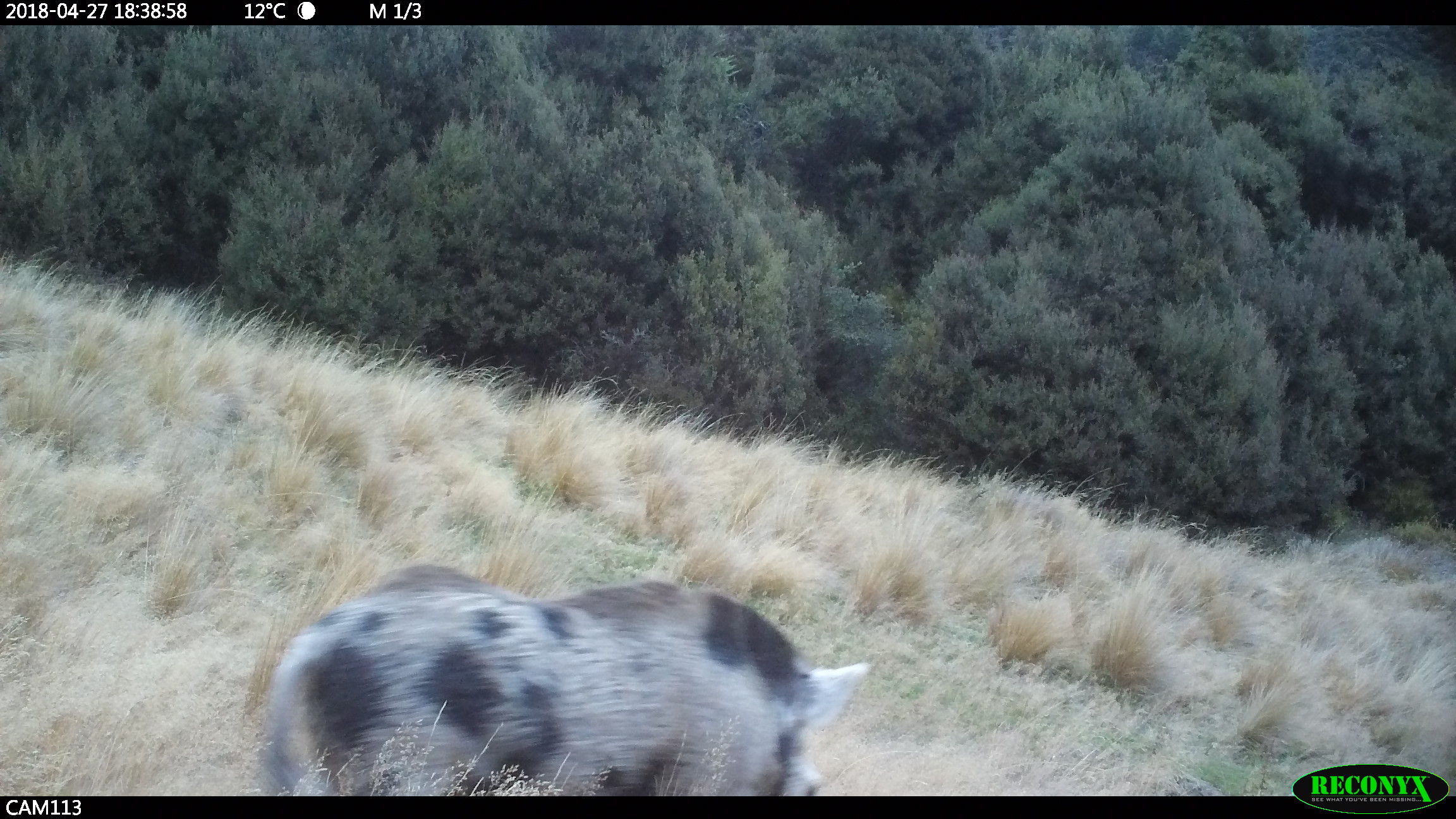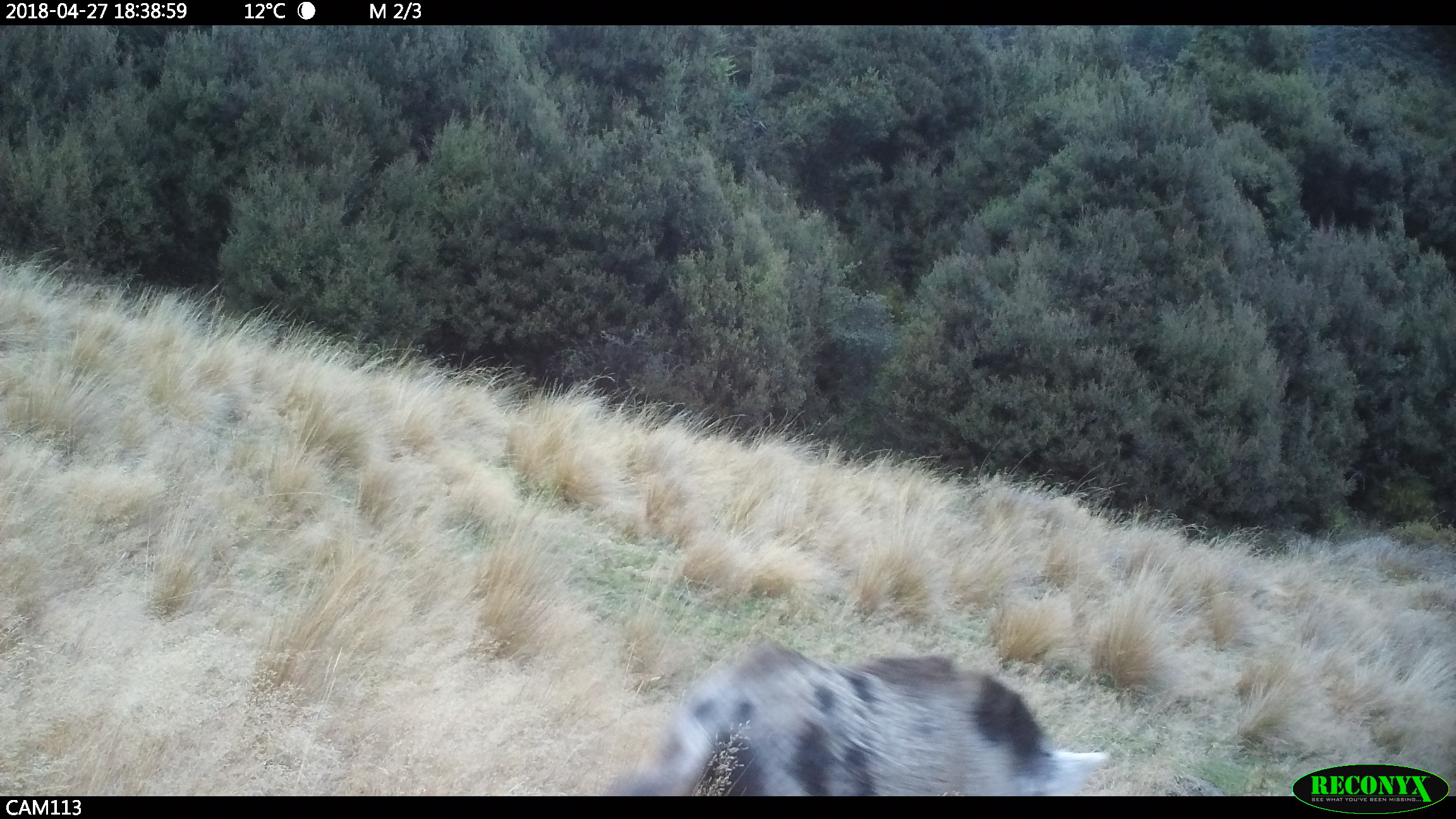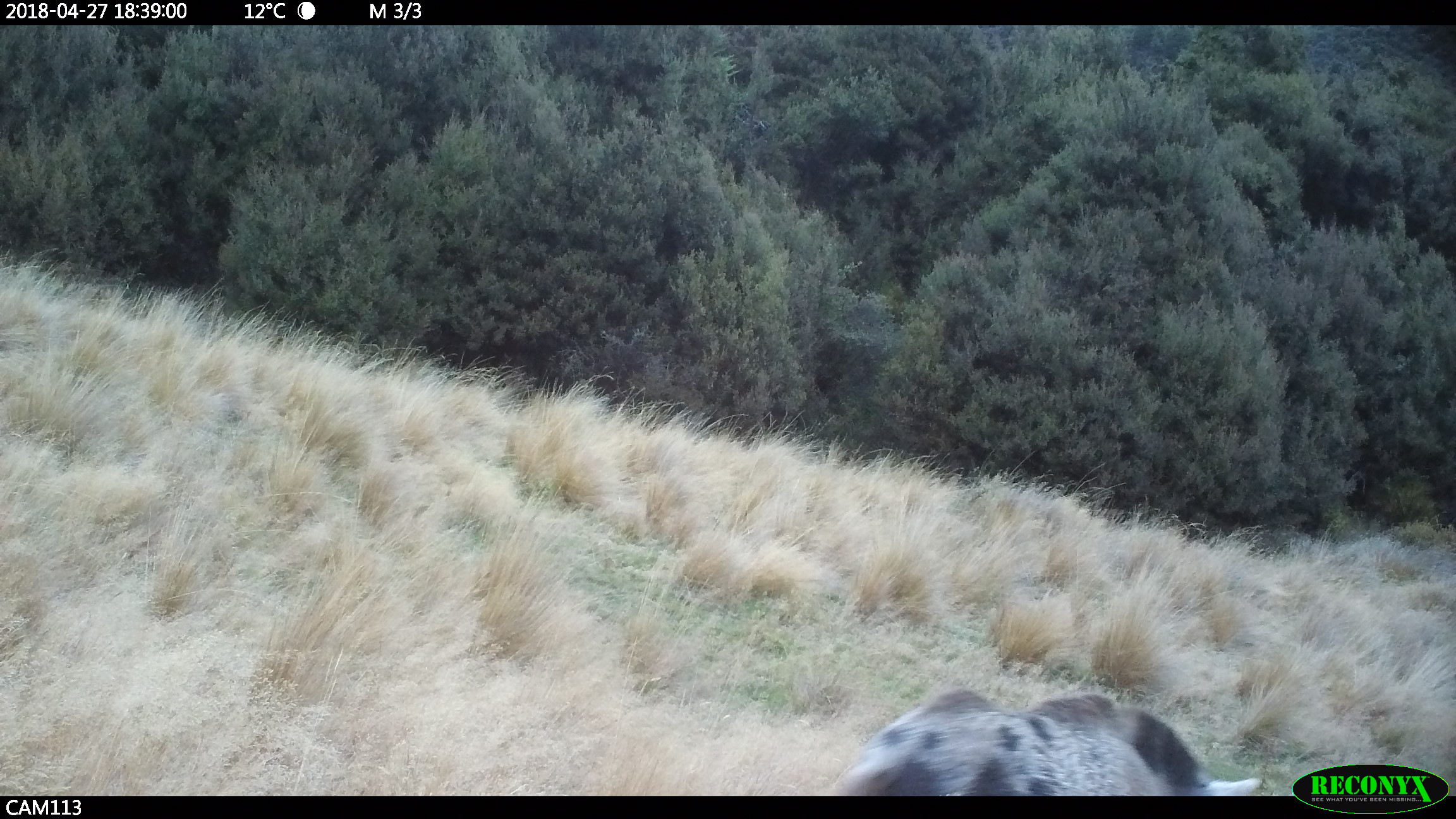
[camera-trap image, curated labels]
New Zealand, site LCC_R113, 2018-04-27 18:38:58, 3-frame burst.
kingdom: Animalia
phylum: Chordata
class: Mammalia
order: Artiodactyla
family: Suidae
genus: Sus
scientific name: Sus scrofa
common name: pig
Pig (Sus scrofa).